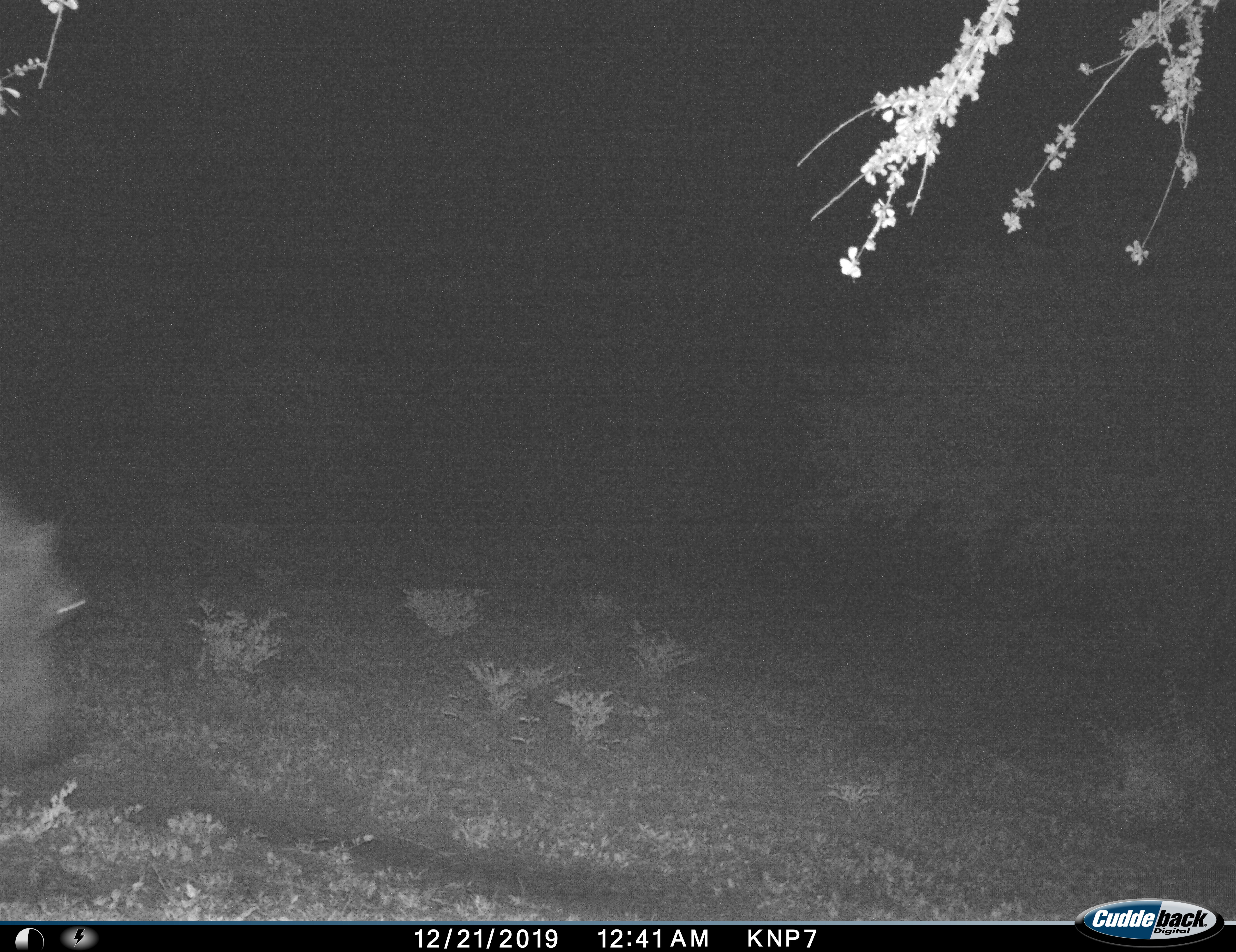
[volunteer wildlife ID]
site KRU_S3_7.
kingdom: Animalia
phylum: Chordata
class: Mammalia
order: Artiodactyla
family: Hippopotamidae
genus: Hippopotamus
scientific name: Hippopotamus amphibius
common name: hippopotamus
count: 1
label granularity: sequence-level